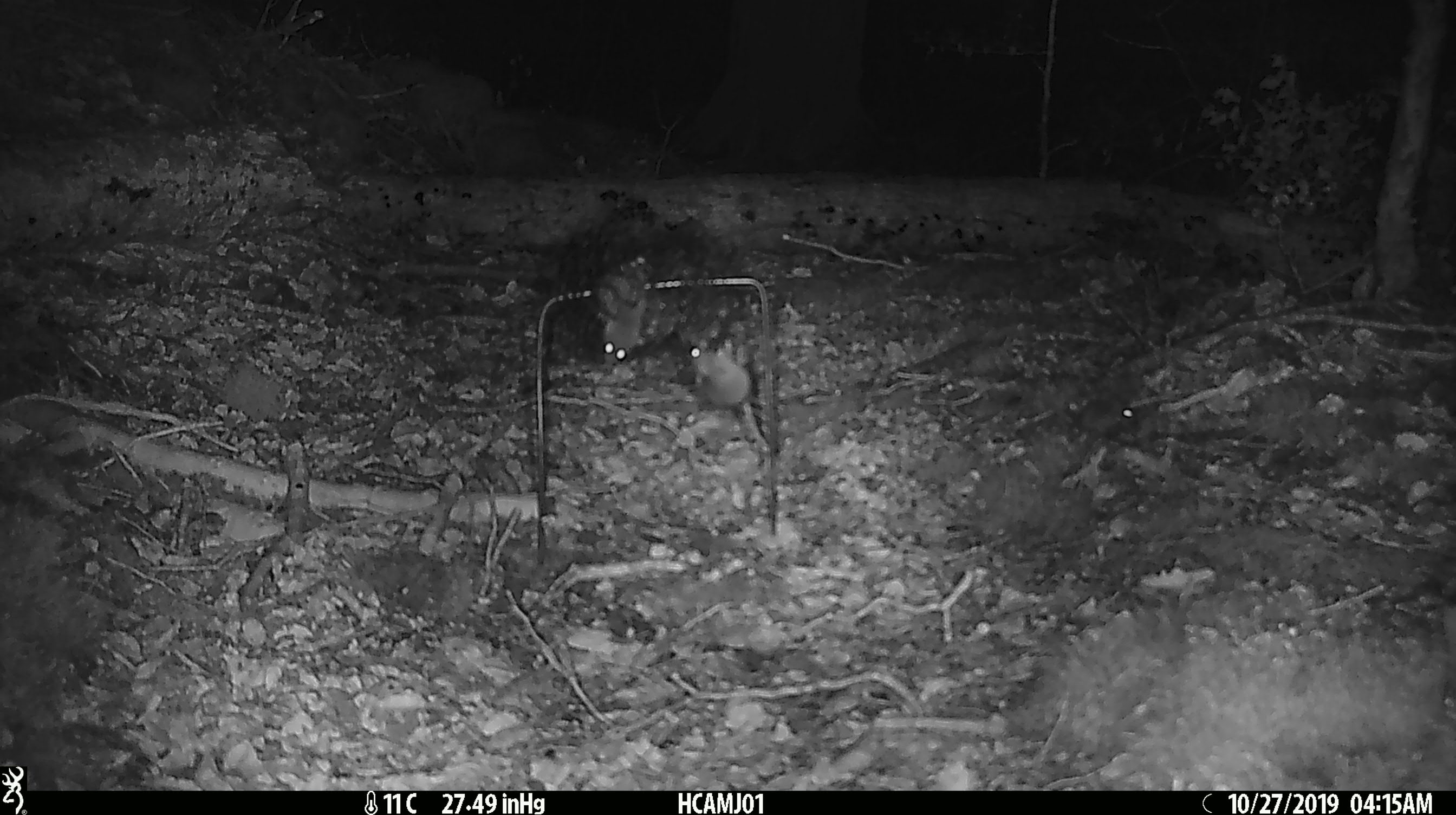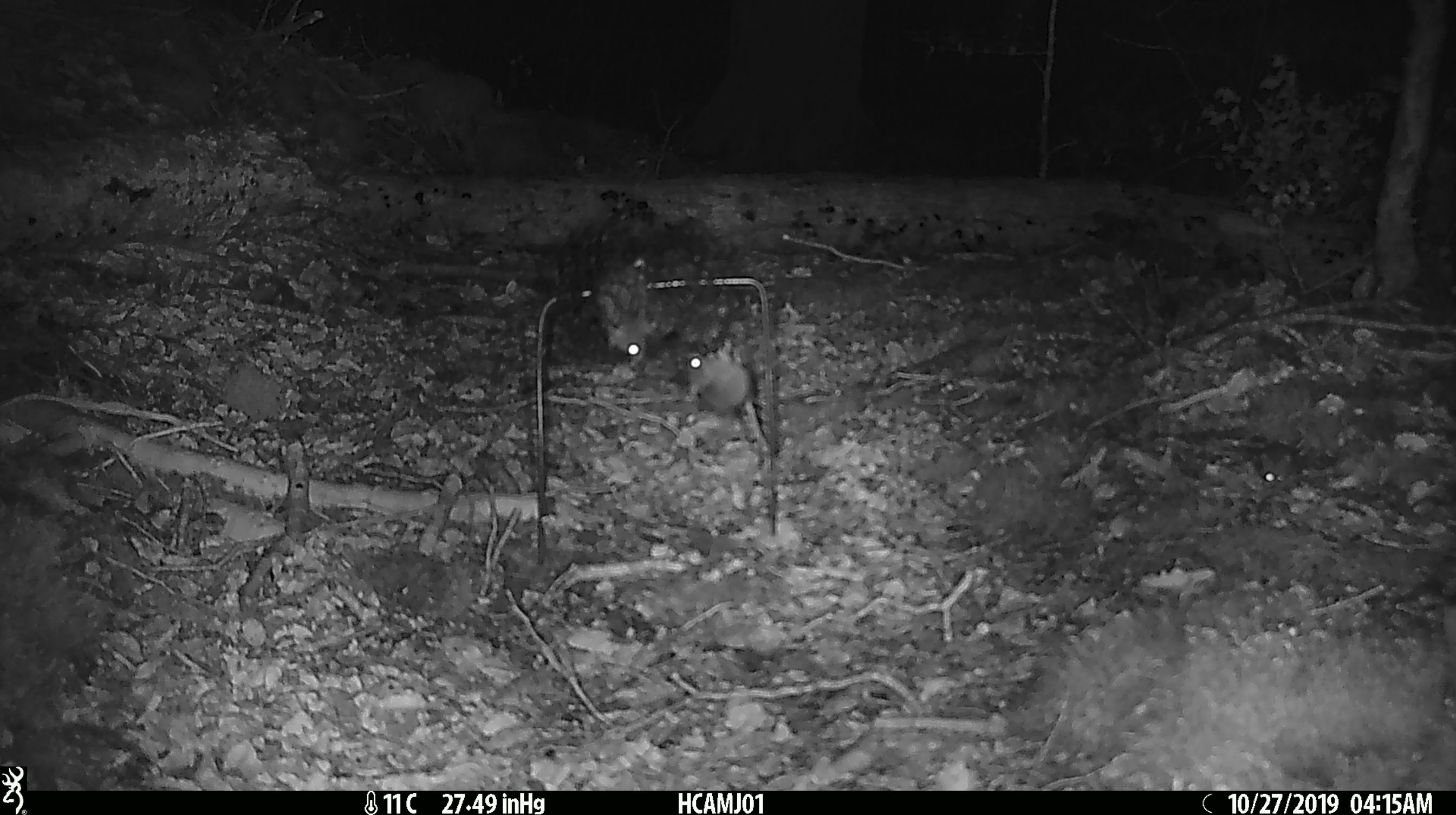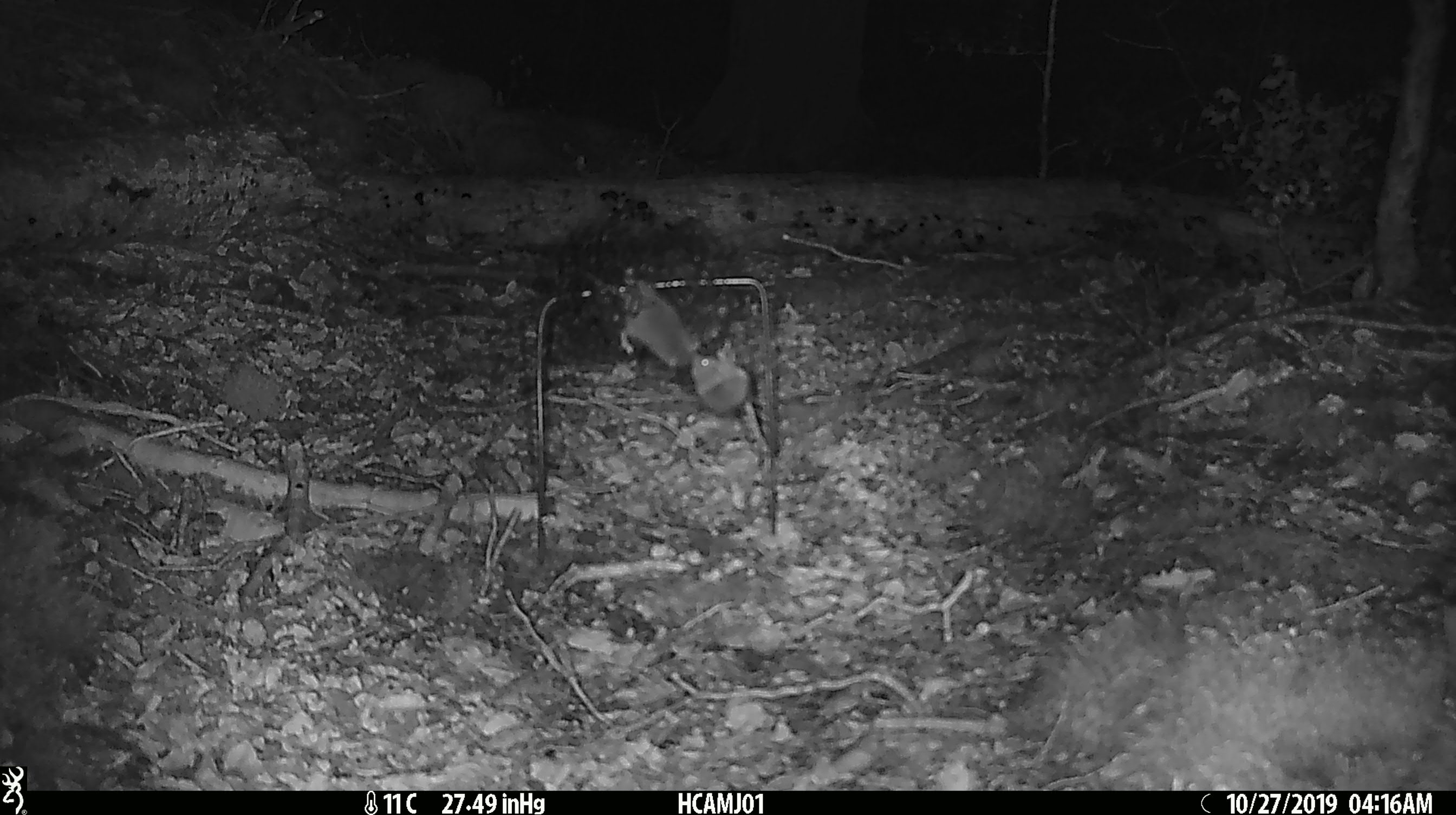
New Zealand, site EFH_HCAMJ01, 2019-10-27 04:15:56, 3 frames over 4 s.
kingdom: Animalia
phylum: Chordata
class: Mammalia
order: Rodentia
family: Muridae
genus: Mus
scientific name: Mus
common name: mouse